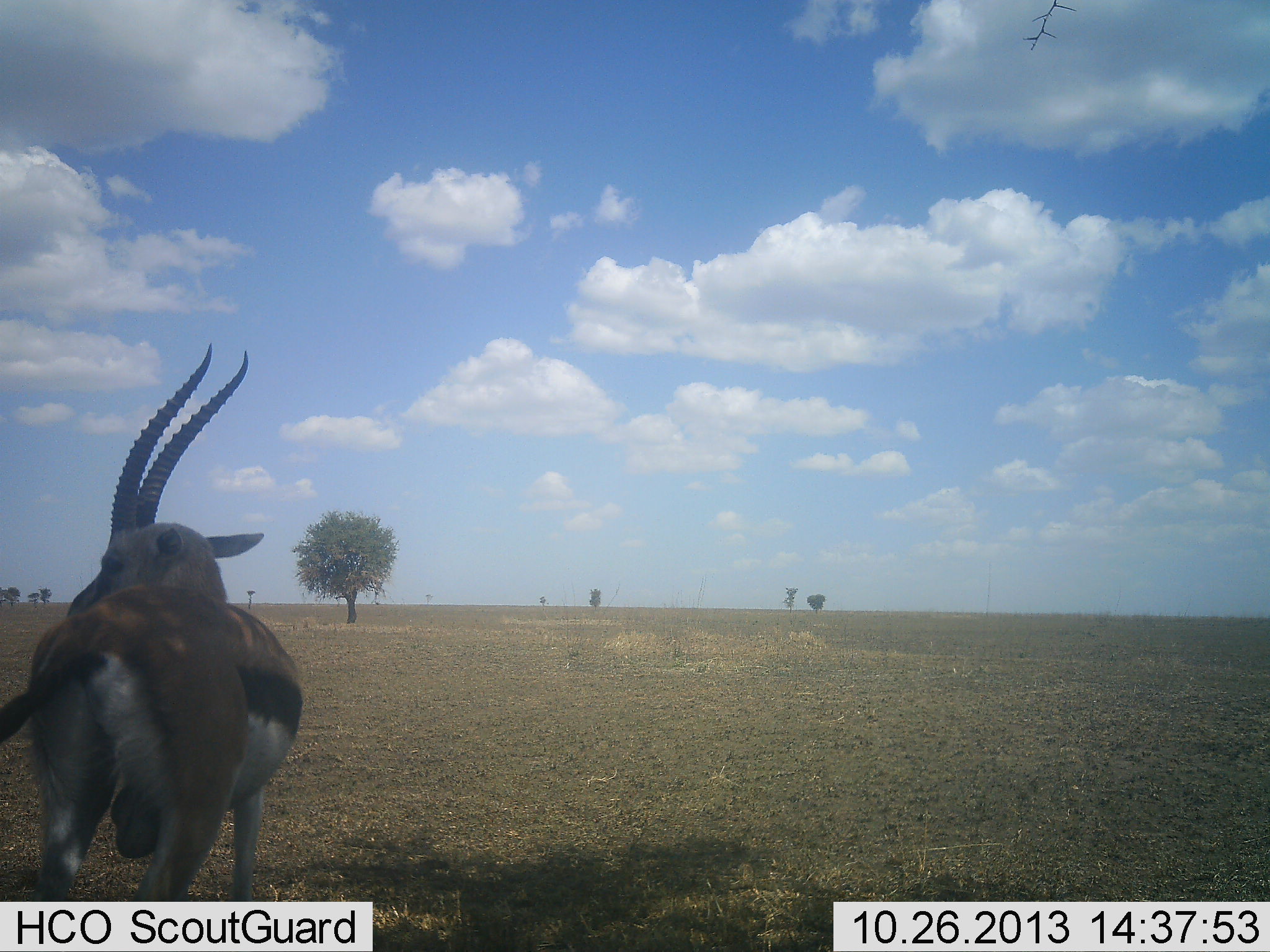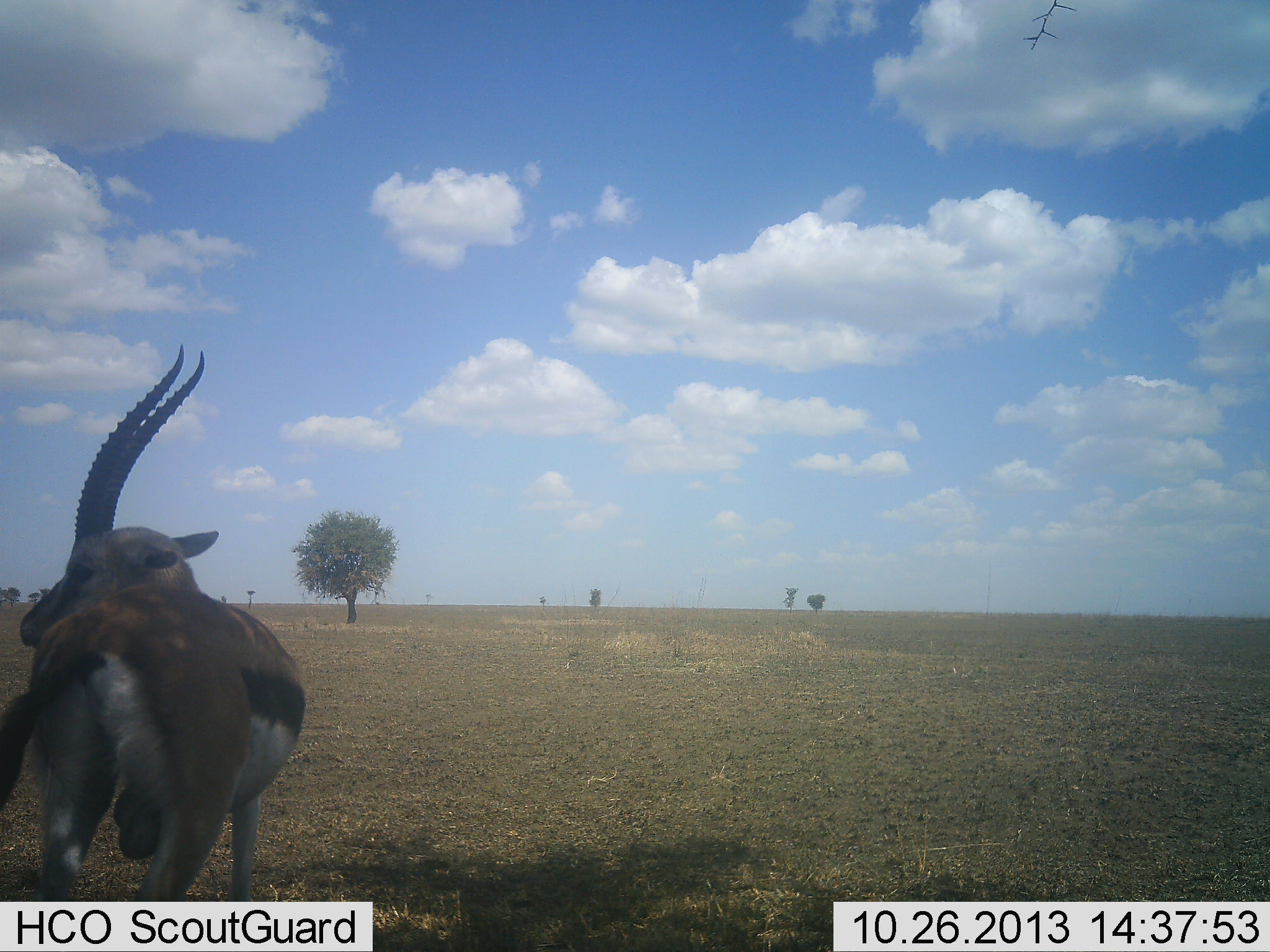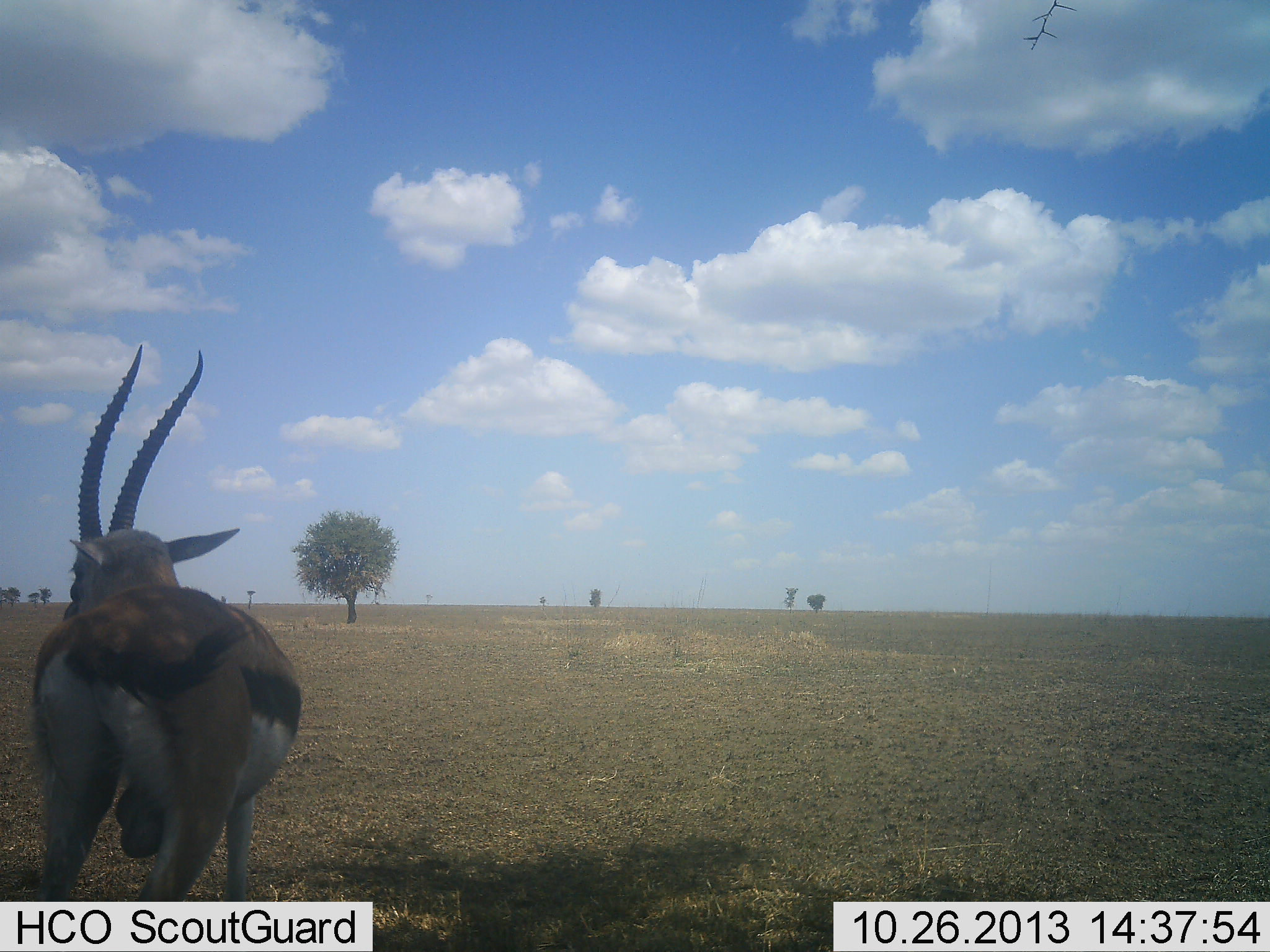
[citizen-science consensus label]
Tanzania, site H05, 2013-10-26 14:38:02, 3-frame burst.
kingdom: Animalia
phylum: Chordata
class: Mammalia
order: Artiodactyla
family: Bovidae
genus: Eudorcas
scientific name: Eudorcas thomsonii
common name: thomson's gazelle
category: gazellethomsons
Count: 1.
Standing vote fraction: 90%.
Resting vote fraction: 10%.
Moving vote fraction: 0%.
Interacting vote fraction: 0%.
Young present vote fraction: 0%.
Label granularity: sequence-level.